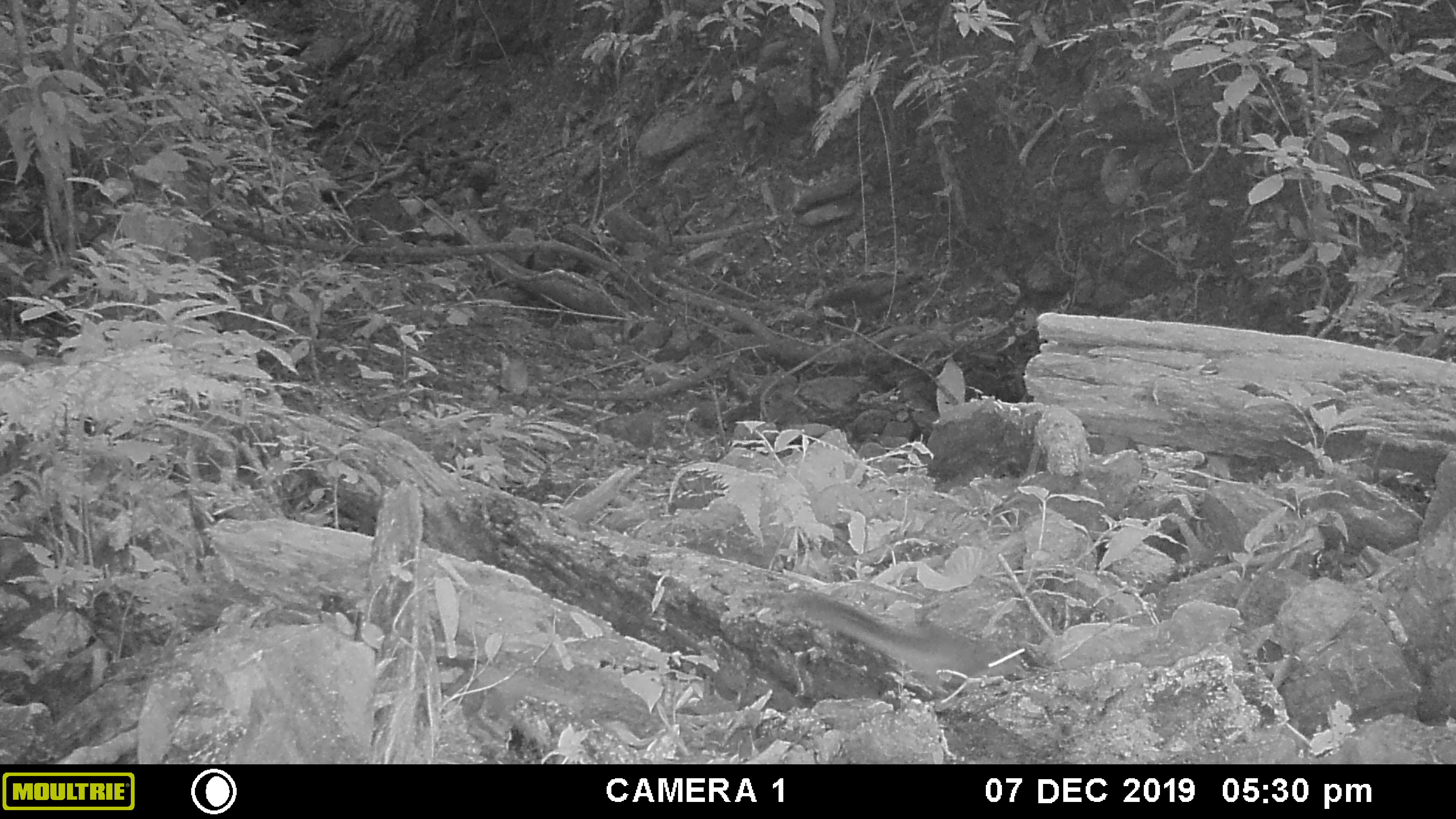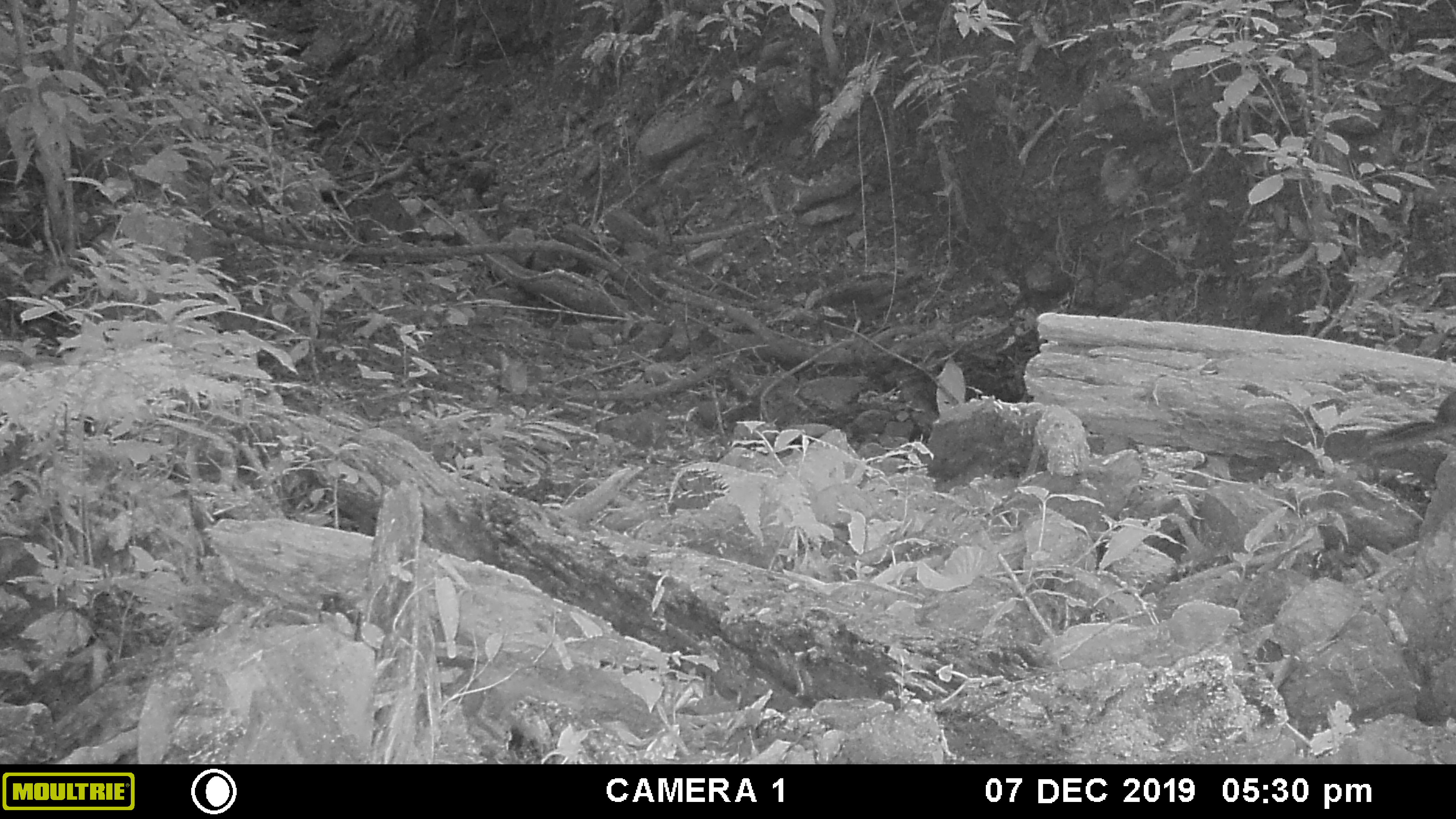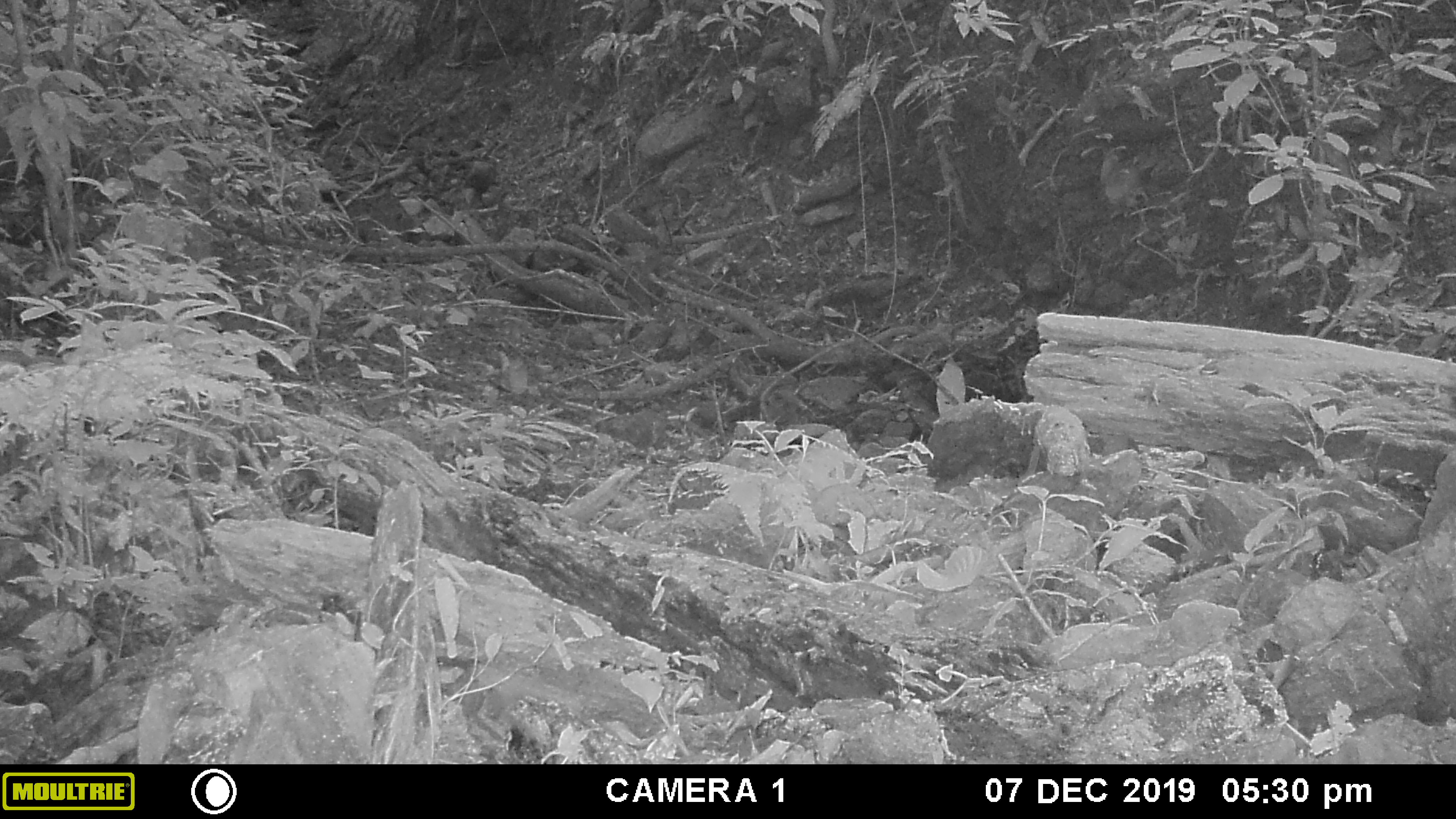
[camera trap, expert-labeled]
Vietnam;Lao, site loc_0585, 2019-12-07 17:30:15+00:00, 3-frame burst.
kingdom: Animalia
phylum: Chordata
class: Mammalia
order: Rodentia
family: Sciuridae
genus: Sciurus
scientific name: Sciurus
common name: squirrel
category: unidentified squirrel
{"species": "unidentified squirrel (squirrel) (Sciurus)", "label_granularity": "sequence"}